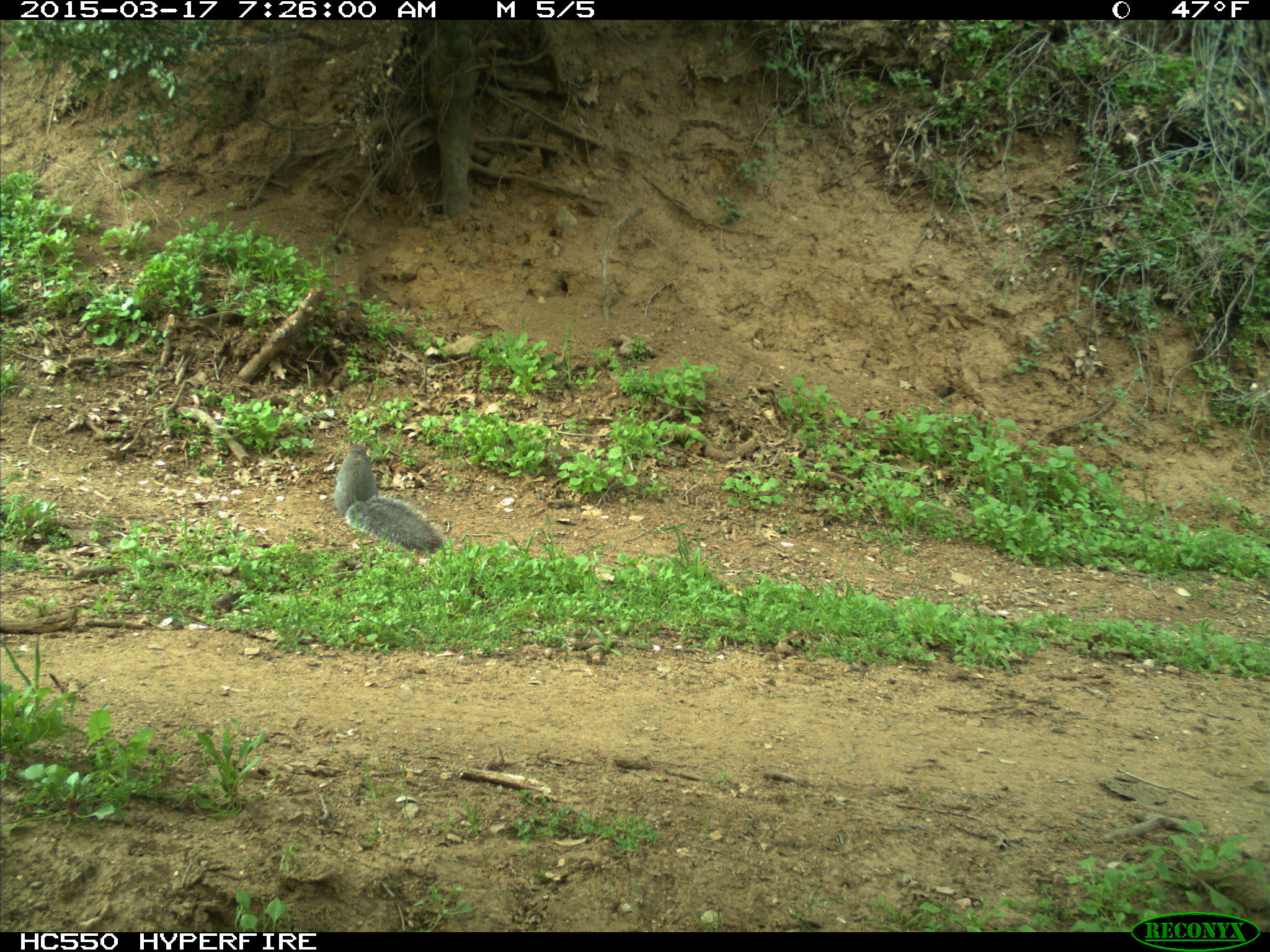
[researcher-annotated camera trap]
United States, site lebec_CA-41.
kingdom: Animalia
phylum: Chordata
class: Mammalia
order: Rodentia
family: Sciuridae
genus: Sciurus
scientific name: Sciurus carolinensis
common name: eastern gray squirrel